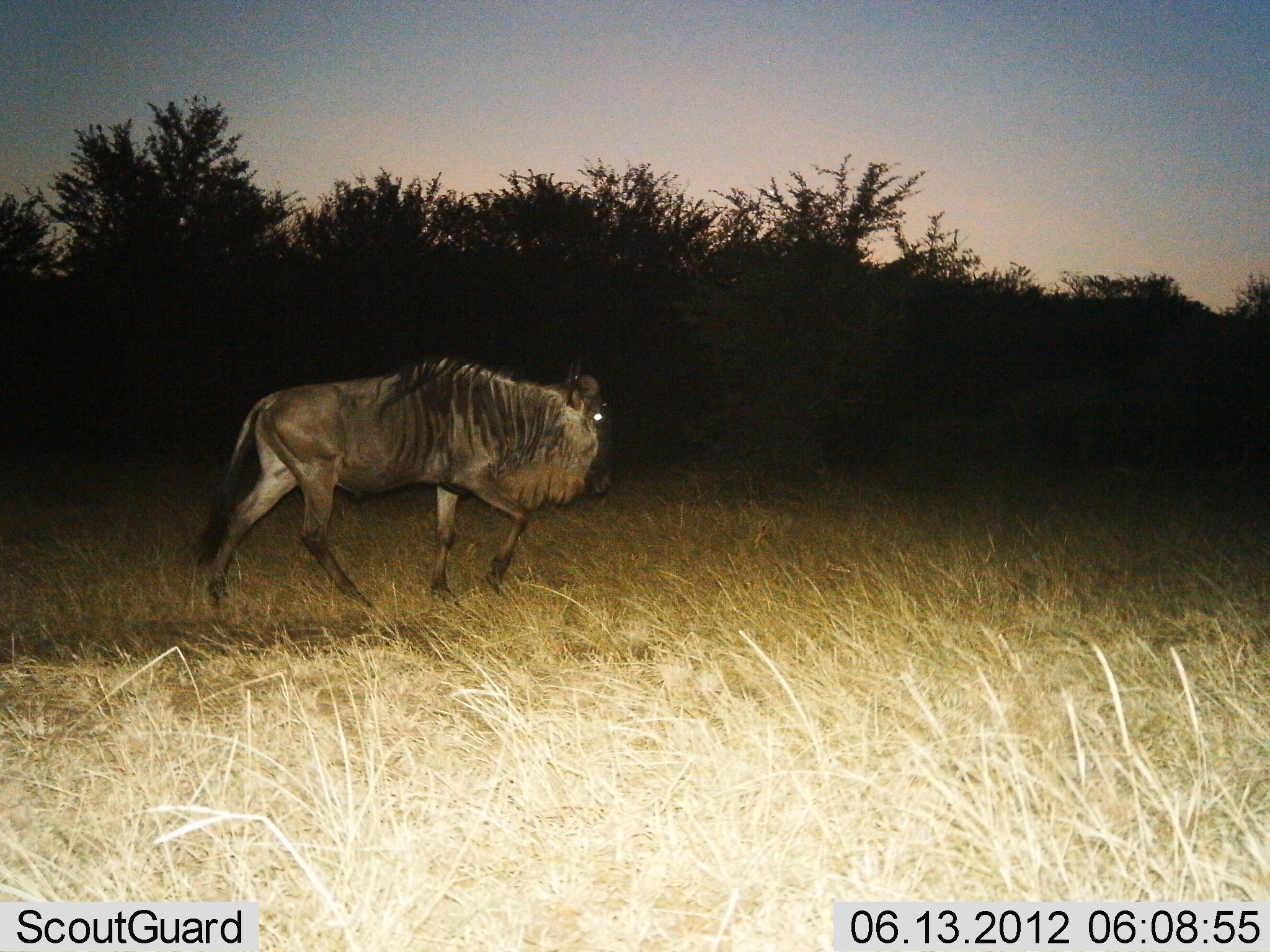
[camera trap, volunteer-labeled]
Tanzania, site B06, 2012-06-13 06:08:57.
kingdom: Animalia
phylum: Chordata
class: Mammalia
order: Artiodactyla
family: Bovidae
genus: Connochaetes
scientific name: Connochaetes taurinus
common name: blue wildebeest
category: wildebeest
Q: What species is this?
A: Wildebeest (blue wildebeest) (Connochaetes taurinus).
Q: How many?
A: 1.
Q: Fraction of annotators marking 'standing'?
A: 0%.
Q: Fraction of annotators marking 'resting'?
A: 0%.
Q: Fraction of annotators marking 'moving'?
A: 100%.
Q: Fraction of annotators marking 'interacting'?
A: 0%.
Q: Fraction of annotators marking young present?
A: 0%.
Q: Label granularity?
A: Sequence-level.